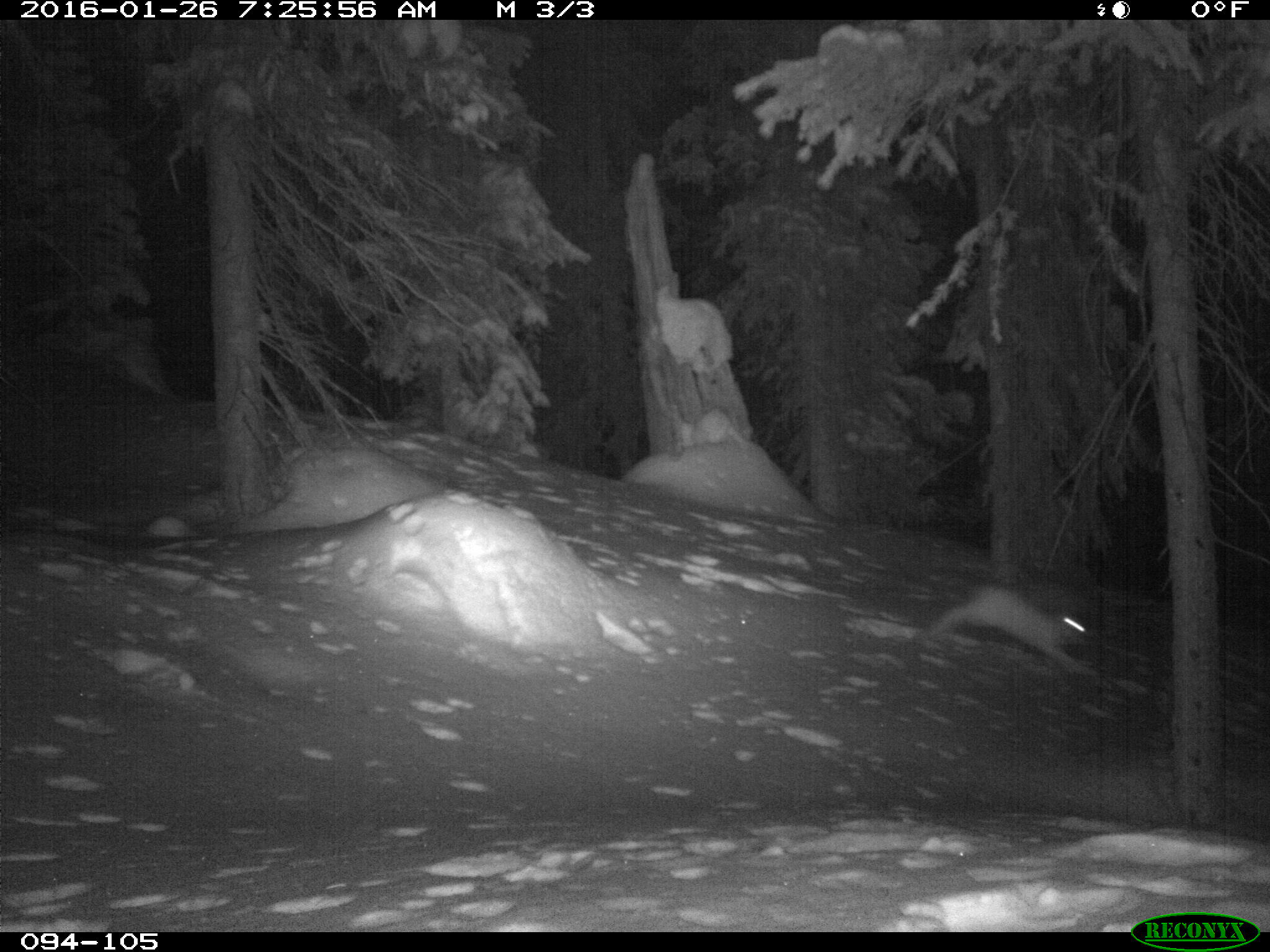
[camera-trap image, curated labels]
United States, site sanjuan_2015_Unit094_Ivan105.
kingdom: Animalia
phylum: Chordata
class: Mammalia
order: Lagomorpha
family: Leporidae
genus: Lepus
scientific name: Lepus americanus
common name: snowshoe hare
Lepus americanus (snowshoe hare).